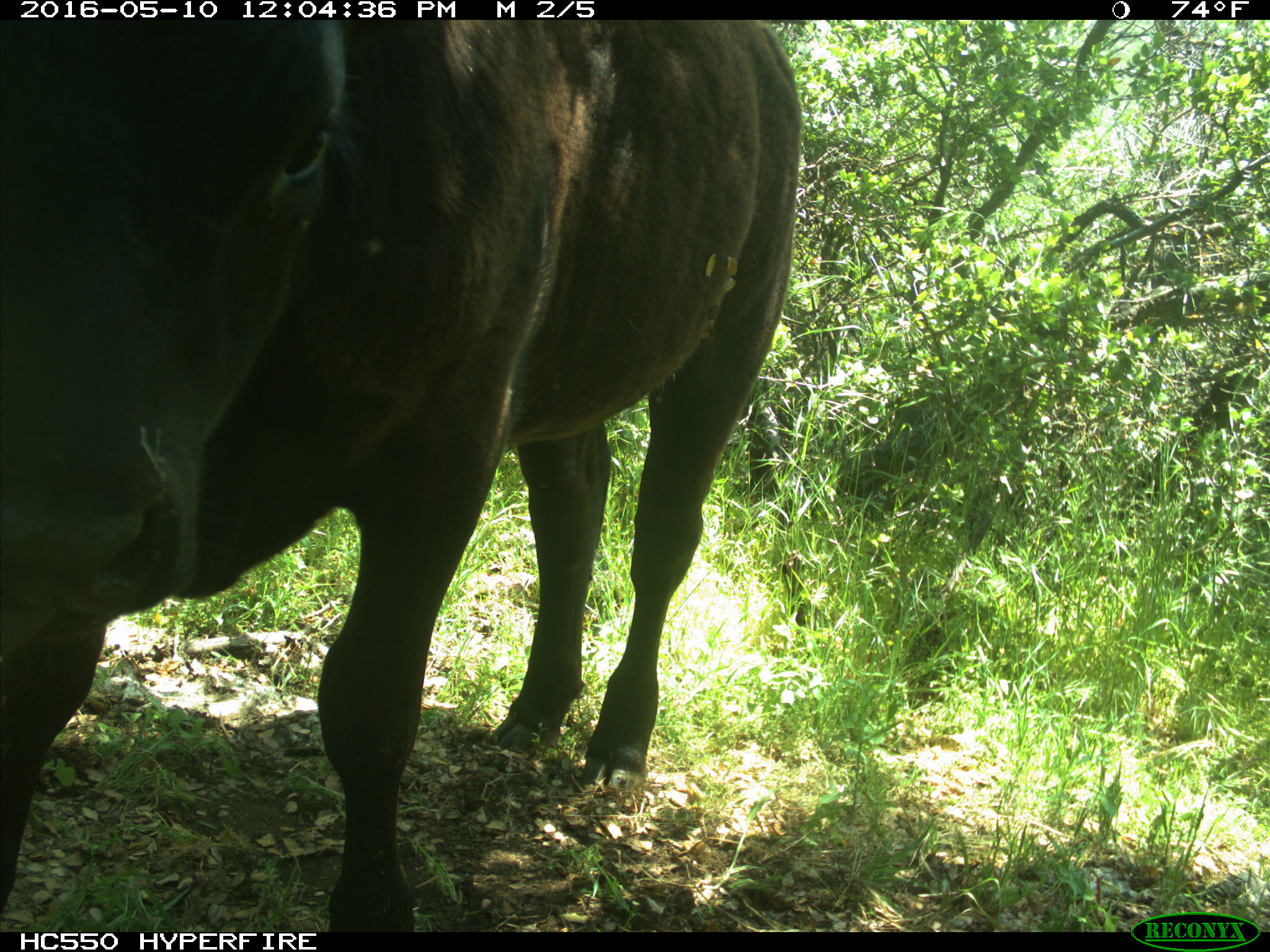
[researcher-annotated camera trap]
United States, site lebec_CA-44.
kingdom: Animalia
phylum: Chordata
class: Mammalia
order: Artiodactyla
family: Bovidae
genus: Bos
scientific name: Bos taurus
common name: domestic cow